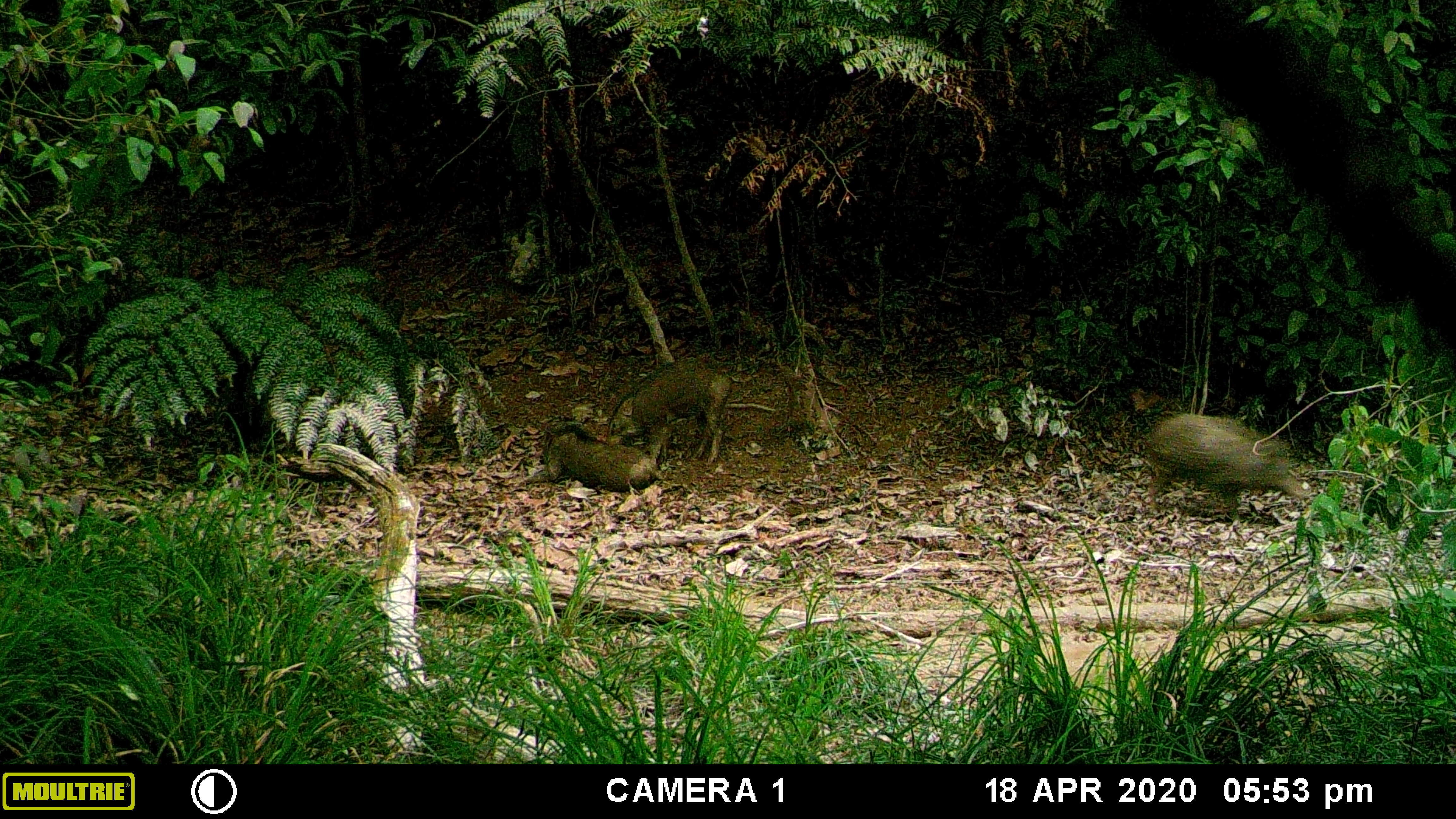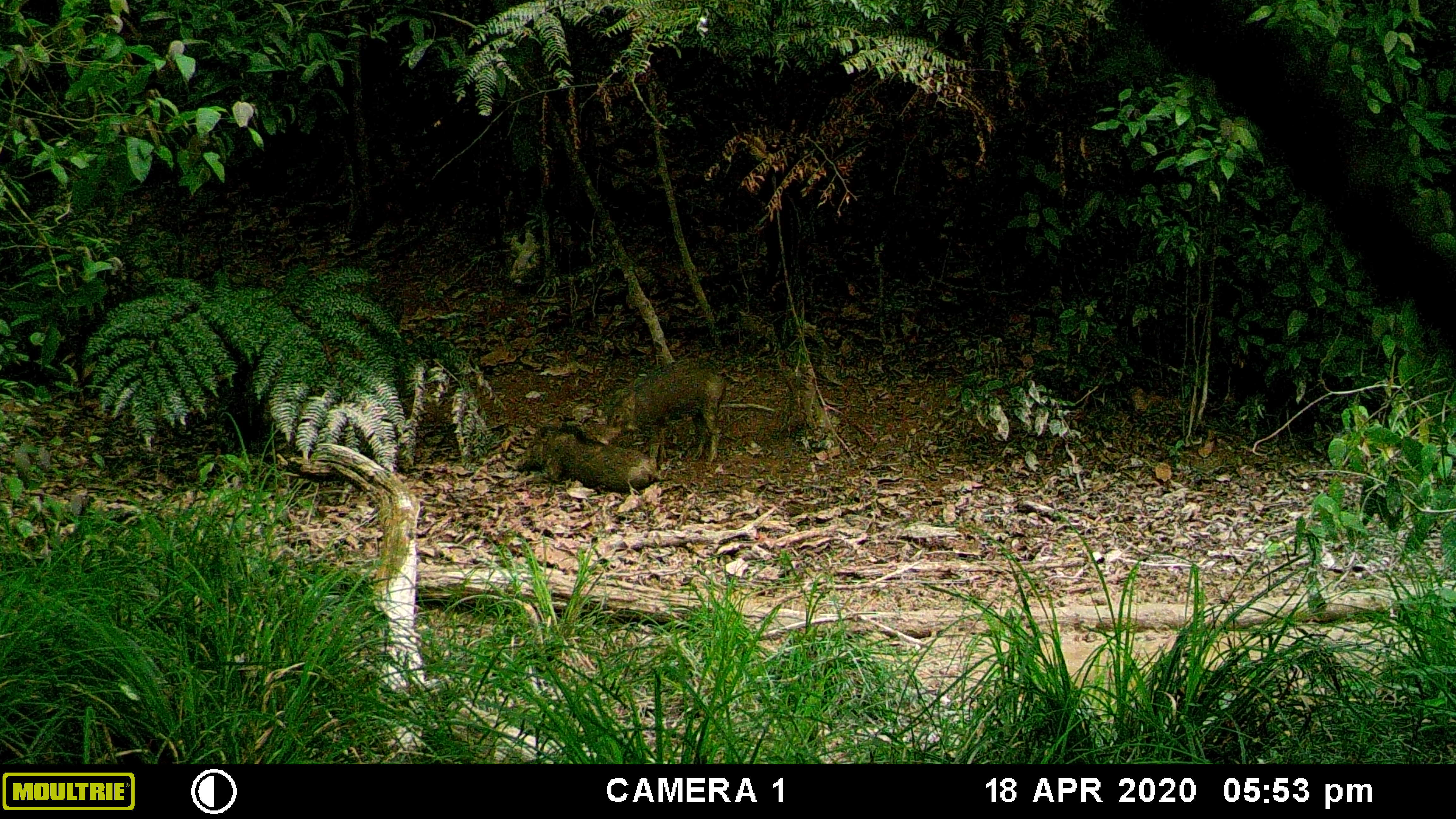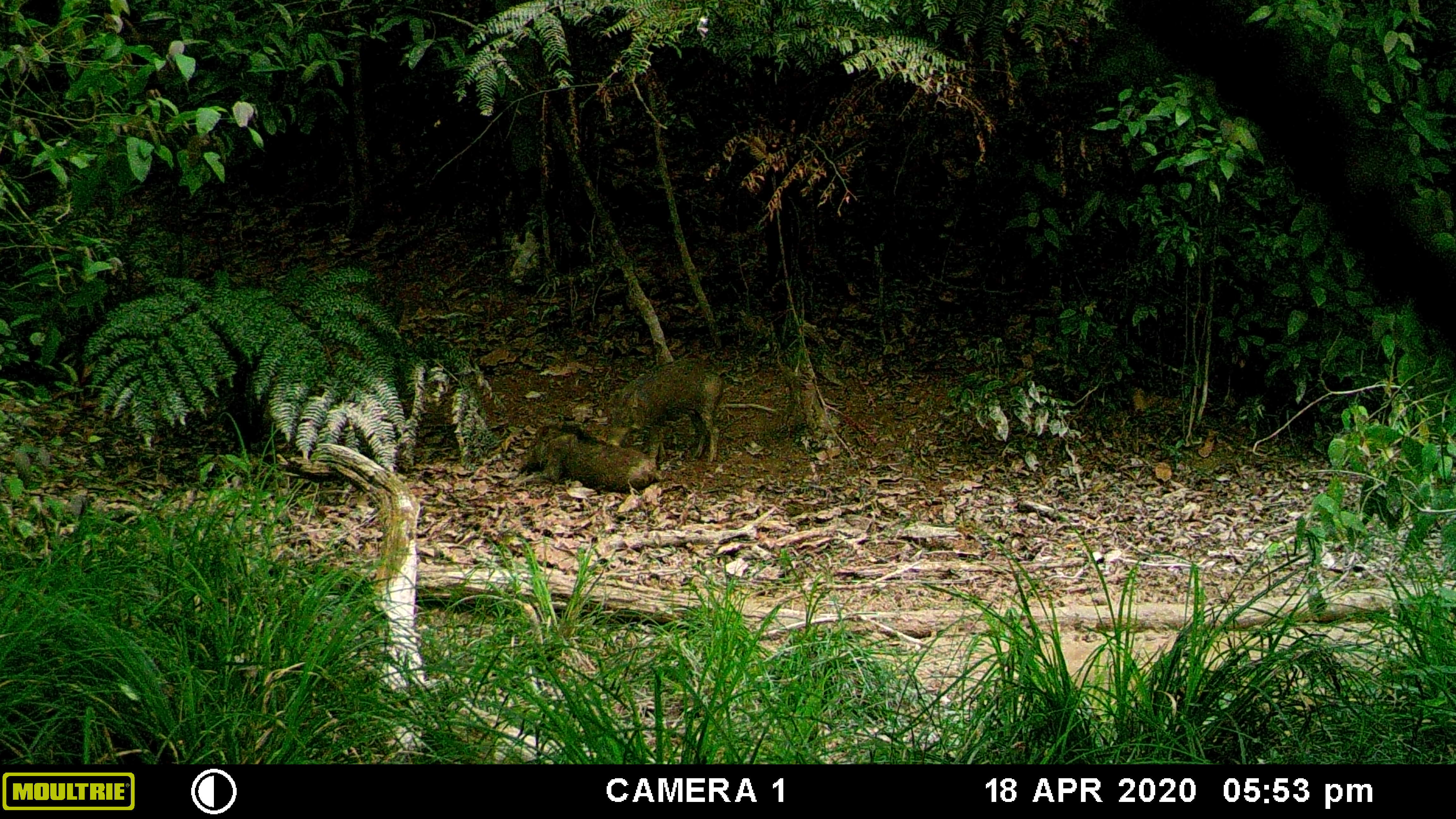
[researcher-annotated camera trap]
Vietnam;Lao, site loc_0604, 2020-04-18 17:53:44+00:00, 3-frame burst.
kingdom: Animalia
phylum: Chordata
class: Mammalia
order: Artiodactyla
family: Suidae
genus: Sus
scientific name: Sus scrofa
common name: eurasian wild pig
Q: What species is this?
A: Eurasian wild pig (Sus scrofa).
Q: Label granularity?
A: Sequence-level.